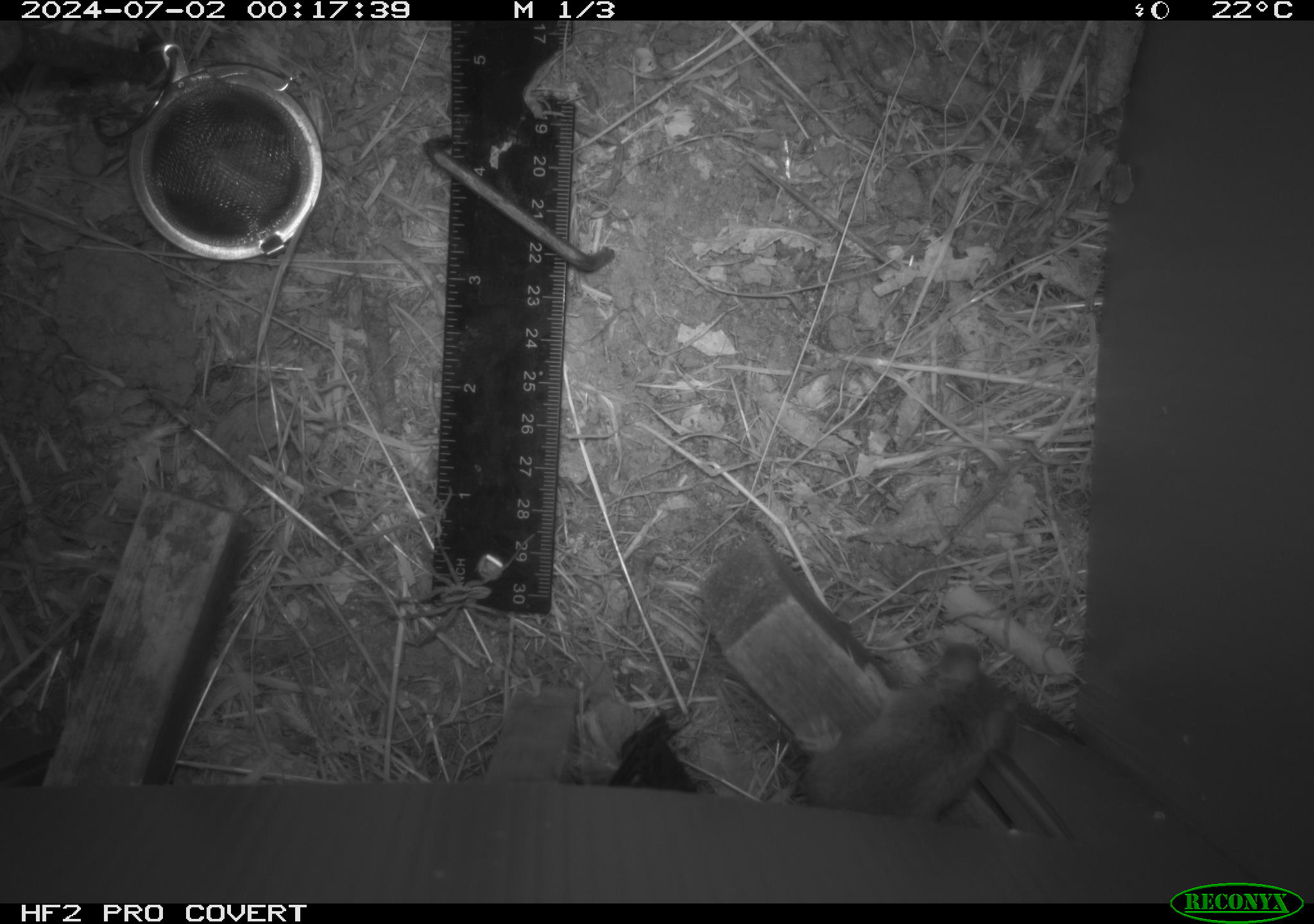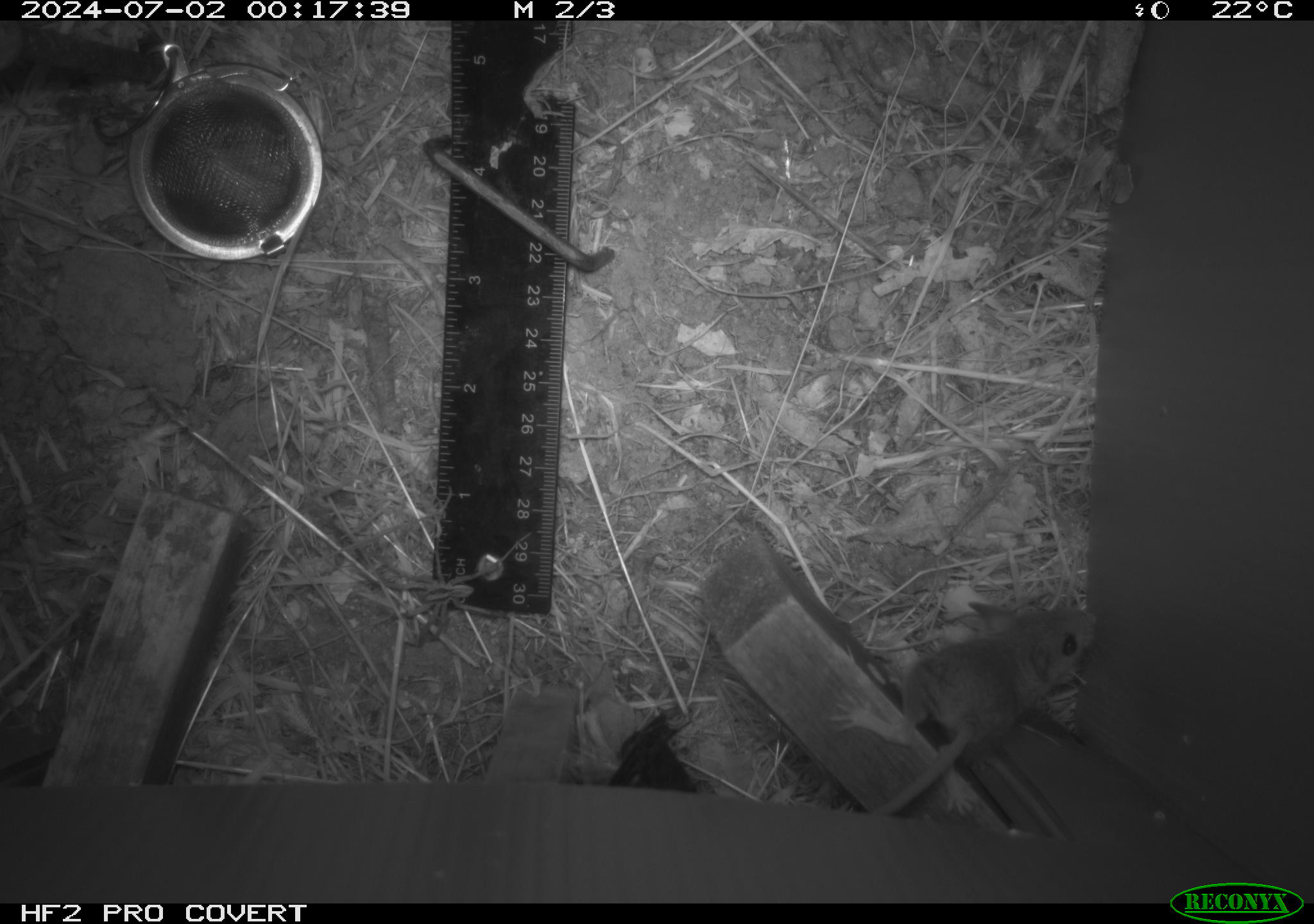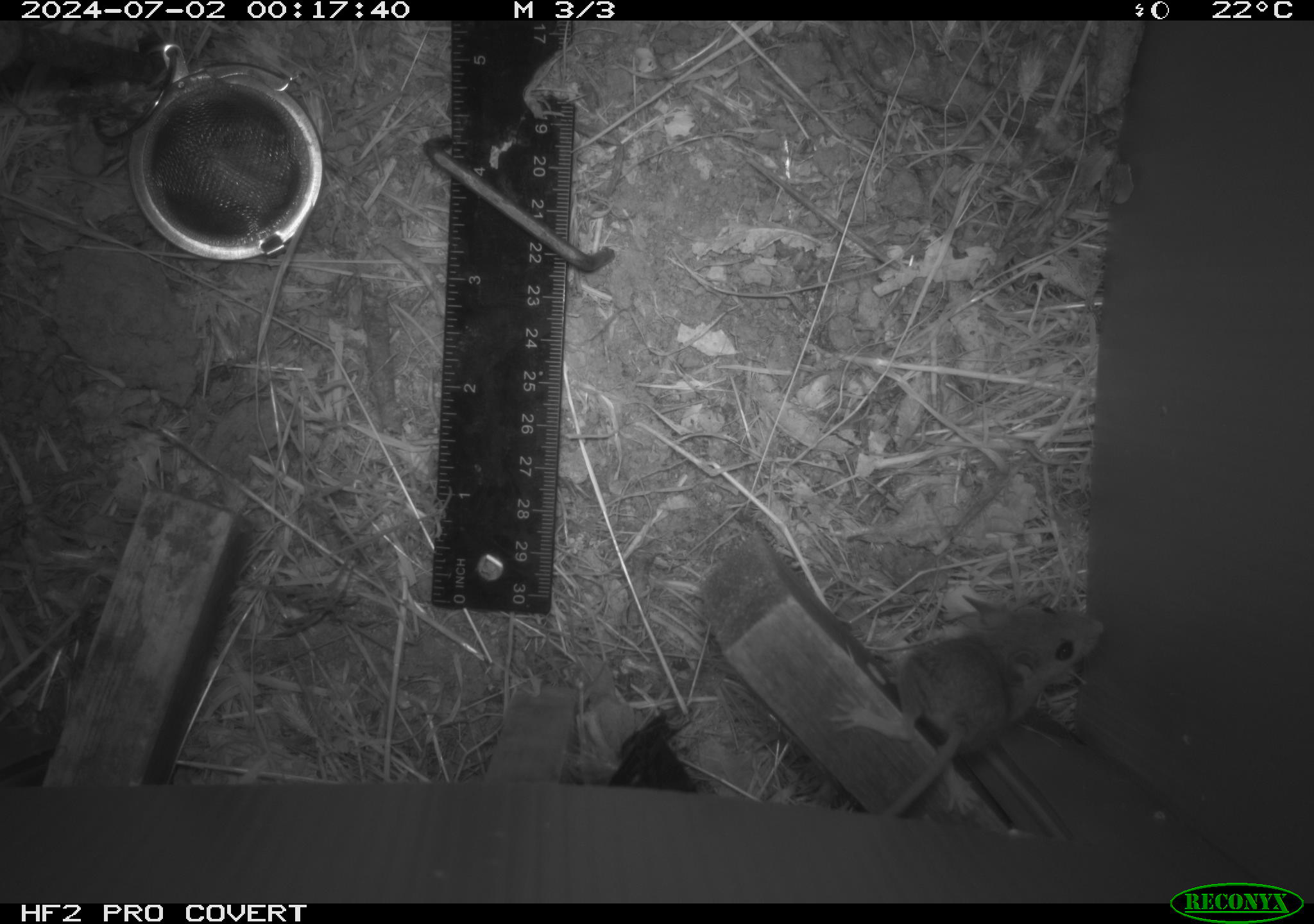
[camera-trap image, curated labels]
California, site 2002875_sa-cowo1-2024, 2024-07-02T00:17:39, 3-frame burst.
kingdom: Animalia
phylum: Chordata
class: Mammalia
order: Rodentia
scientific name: Rodentia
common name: mouse species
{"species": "mouse species (Rodentia)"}